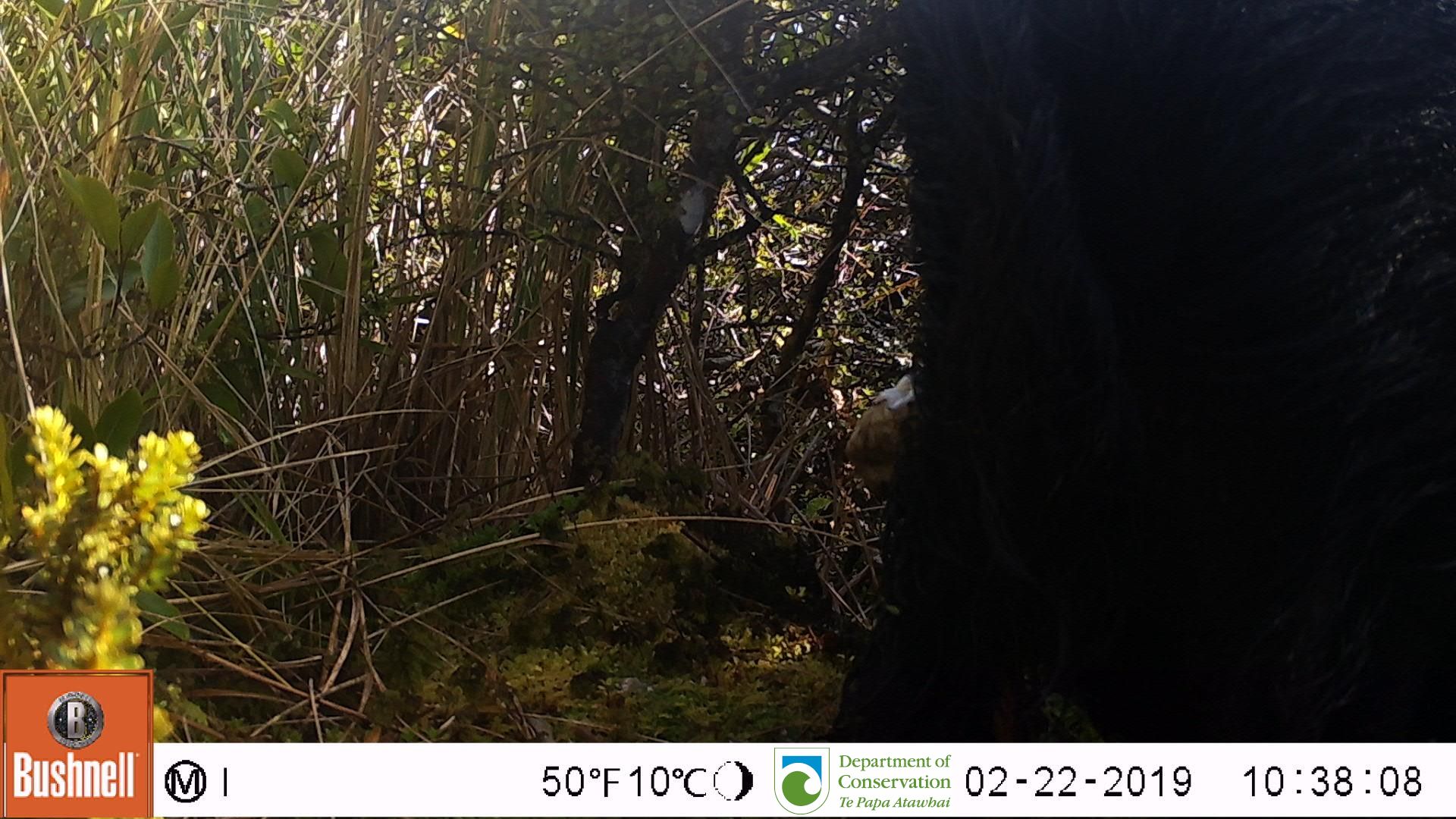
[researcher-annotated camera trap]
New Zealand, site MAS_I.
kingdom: Animalia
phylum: Chordata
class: Mammalia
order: Artiodactyla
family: Suidae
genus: Sus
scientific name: Sus scrofa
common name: pig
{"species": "pig (Sus scrofa)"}